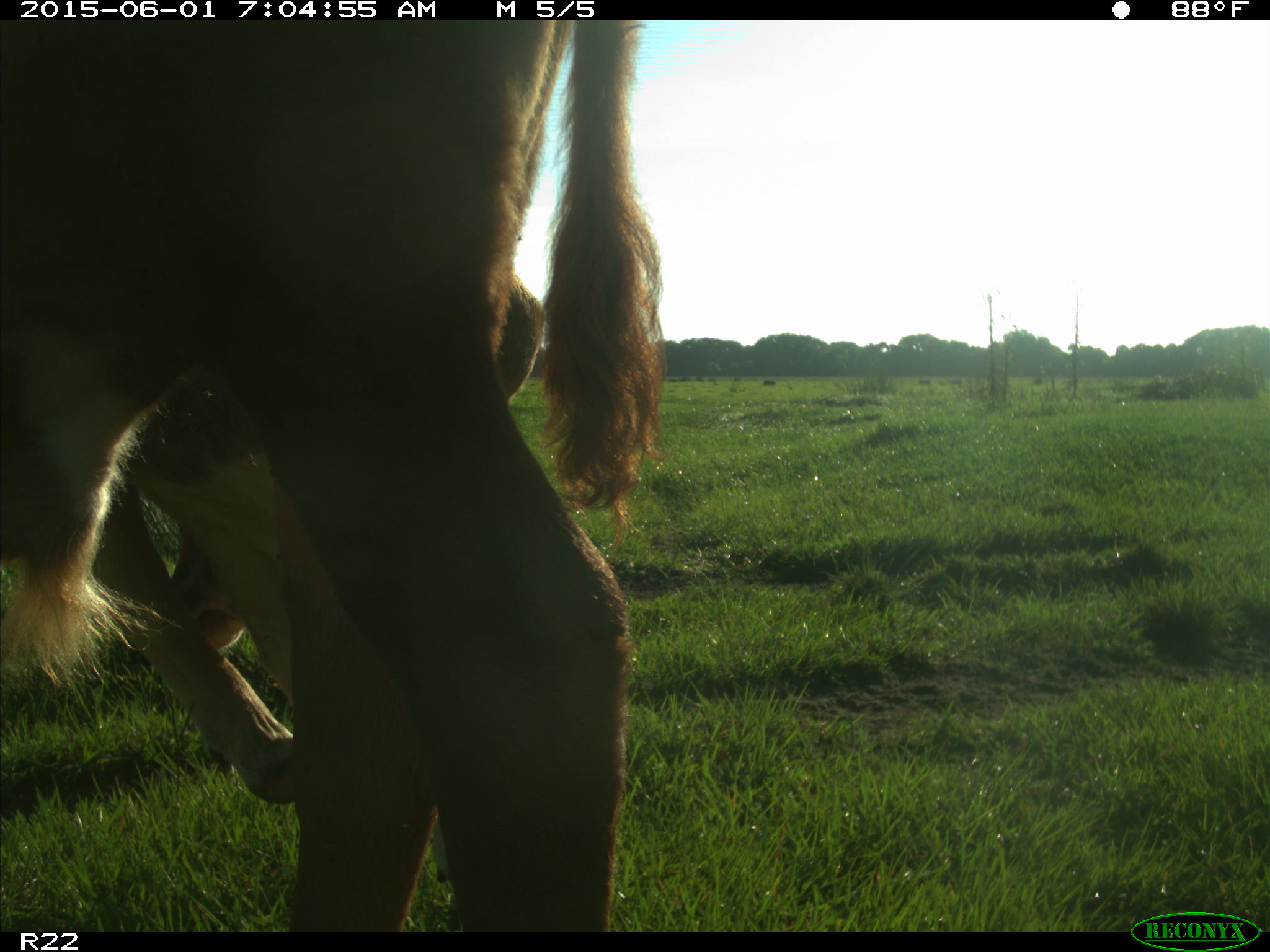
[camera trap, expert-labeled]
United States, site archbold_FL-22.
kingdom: Animalia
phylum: Chordata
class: Mammalia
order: Artiodactyla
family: Bovidae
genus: Bos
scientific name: Bos taurus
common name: domestic cow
Bos taurus (domestic cow).